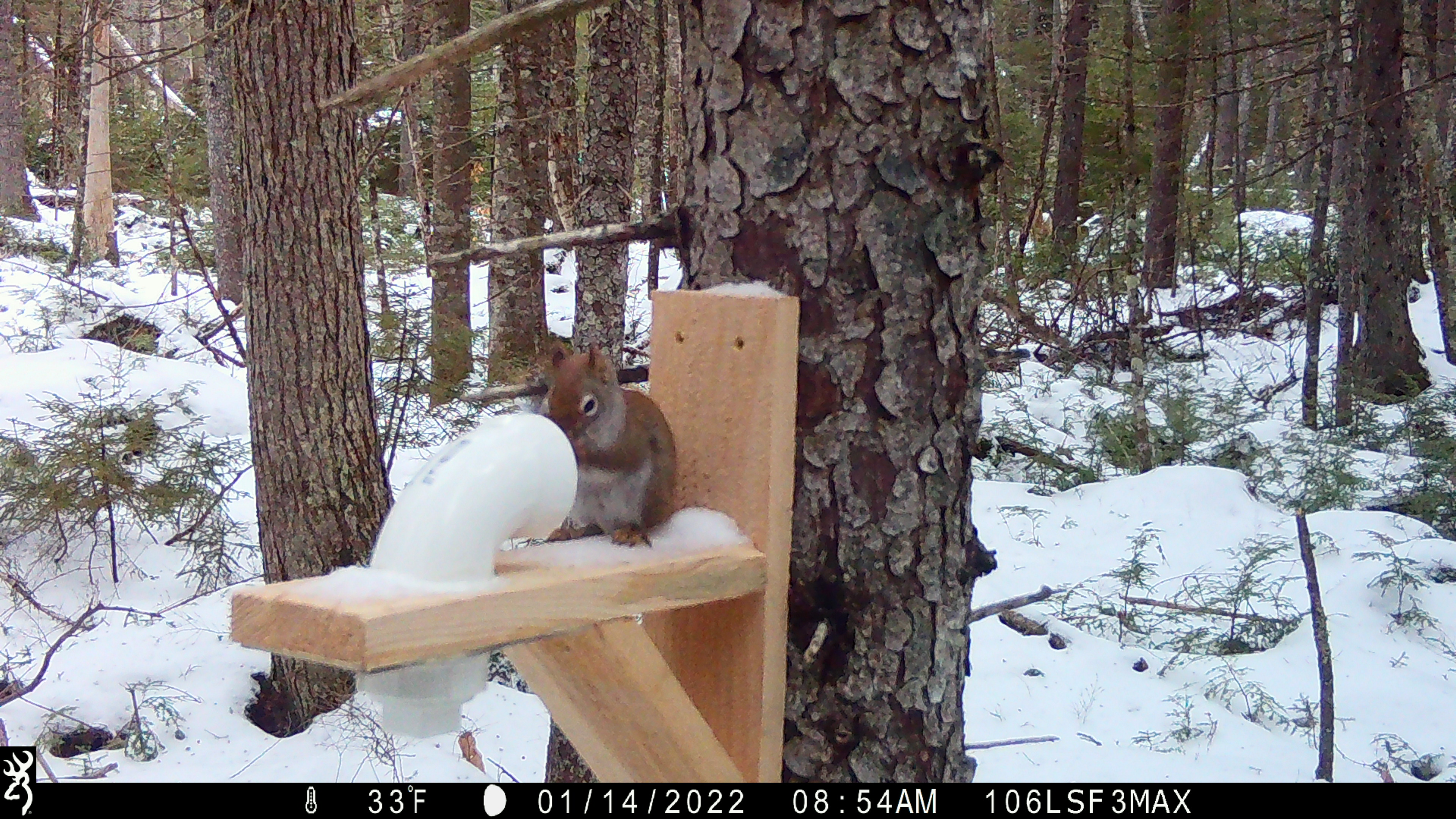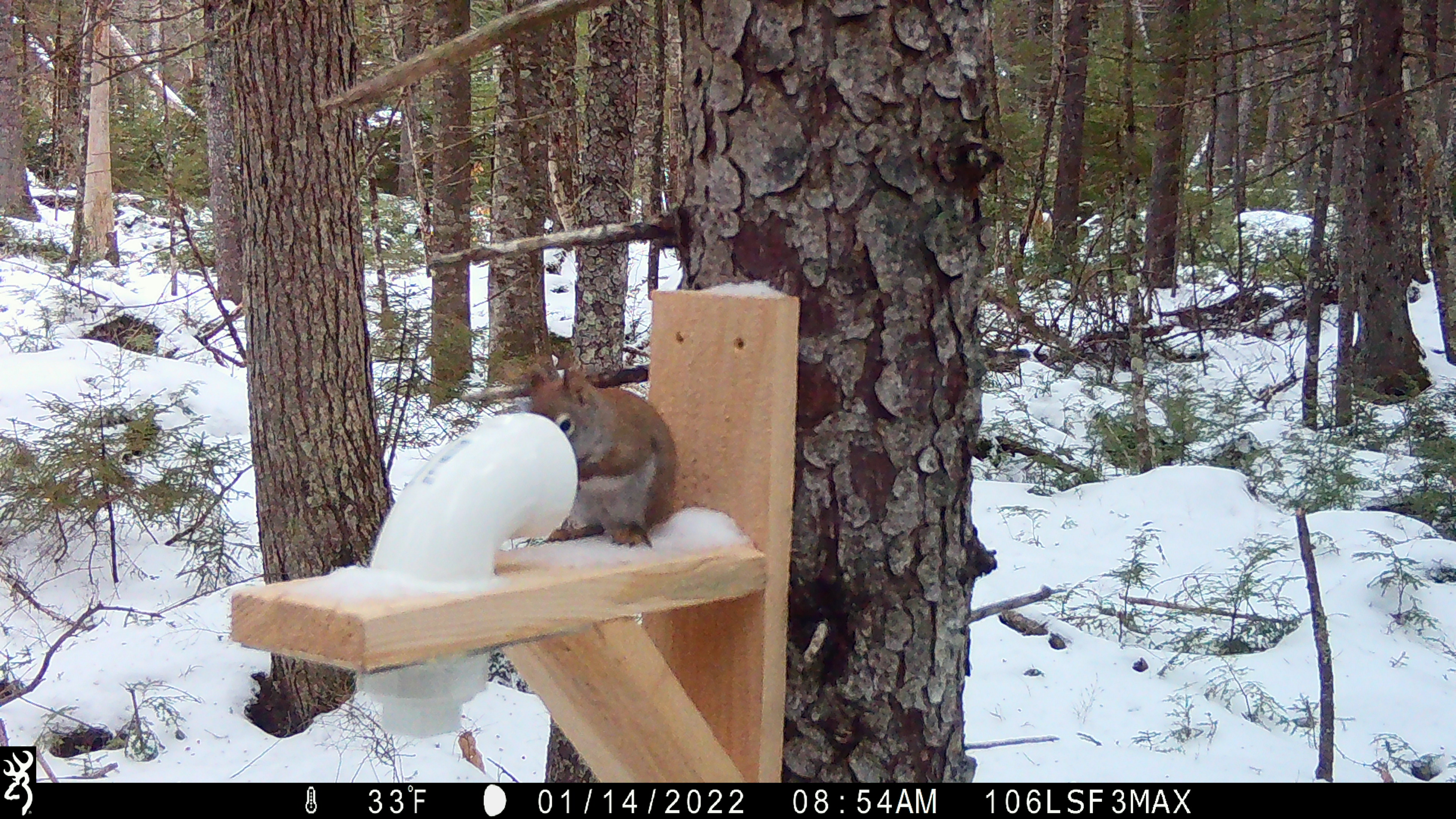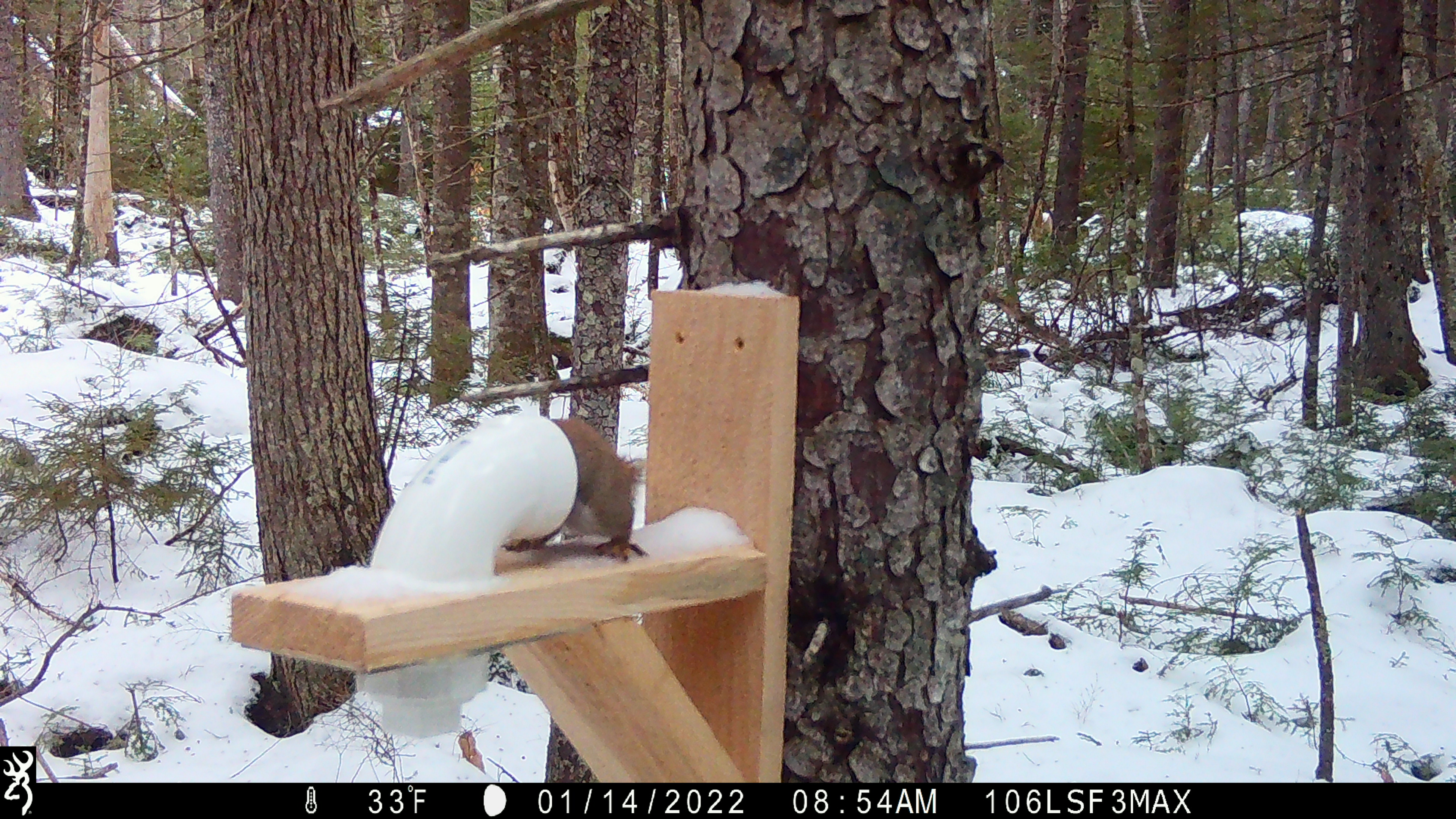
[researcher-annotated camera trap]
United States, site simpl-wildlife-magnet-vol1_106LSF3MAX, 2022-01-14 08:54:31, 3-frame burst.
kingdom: Animalia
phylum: Chordata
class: Mammalia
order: Rodentia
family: Sciuridae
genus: Tamiasciurus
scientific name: Tamiasciurus hudsonicus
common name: red squirrel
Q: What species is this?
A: Red squirrel (Tamiasciurus hudsonicus).